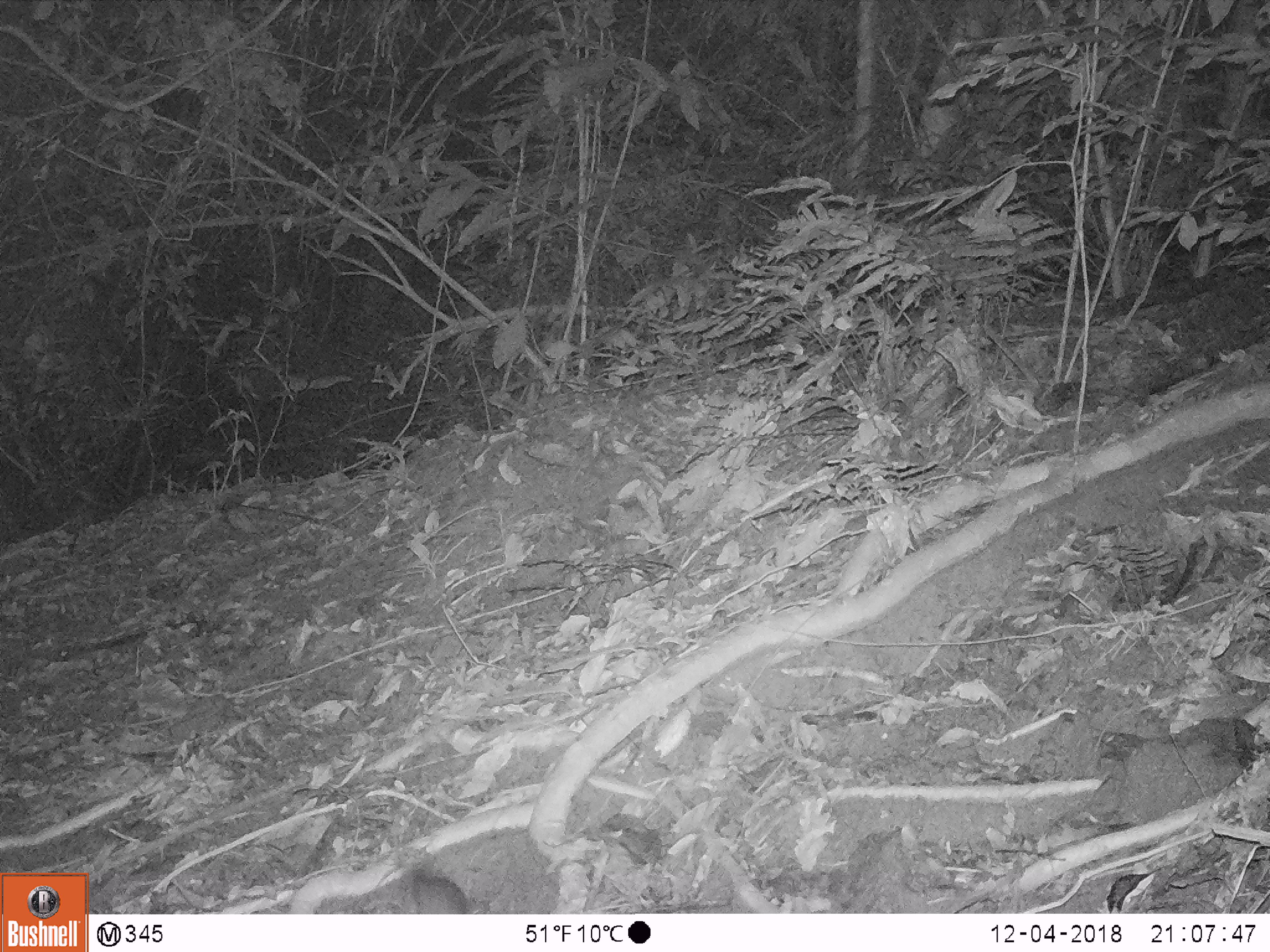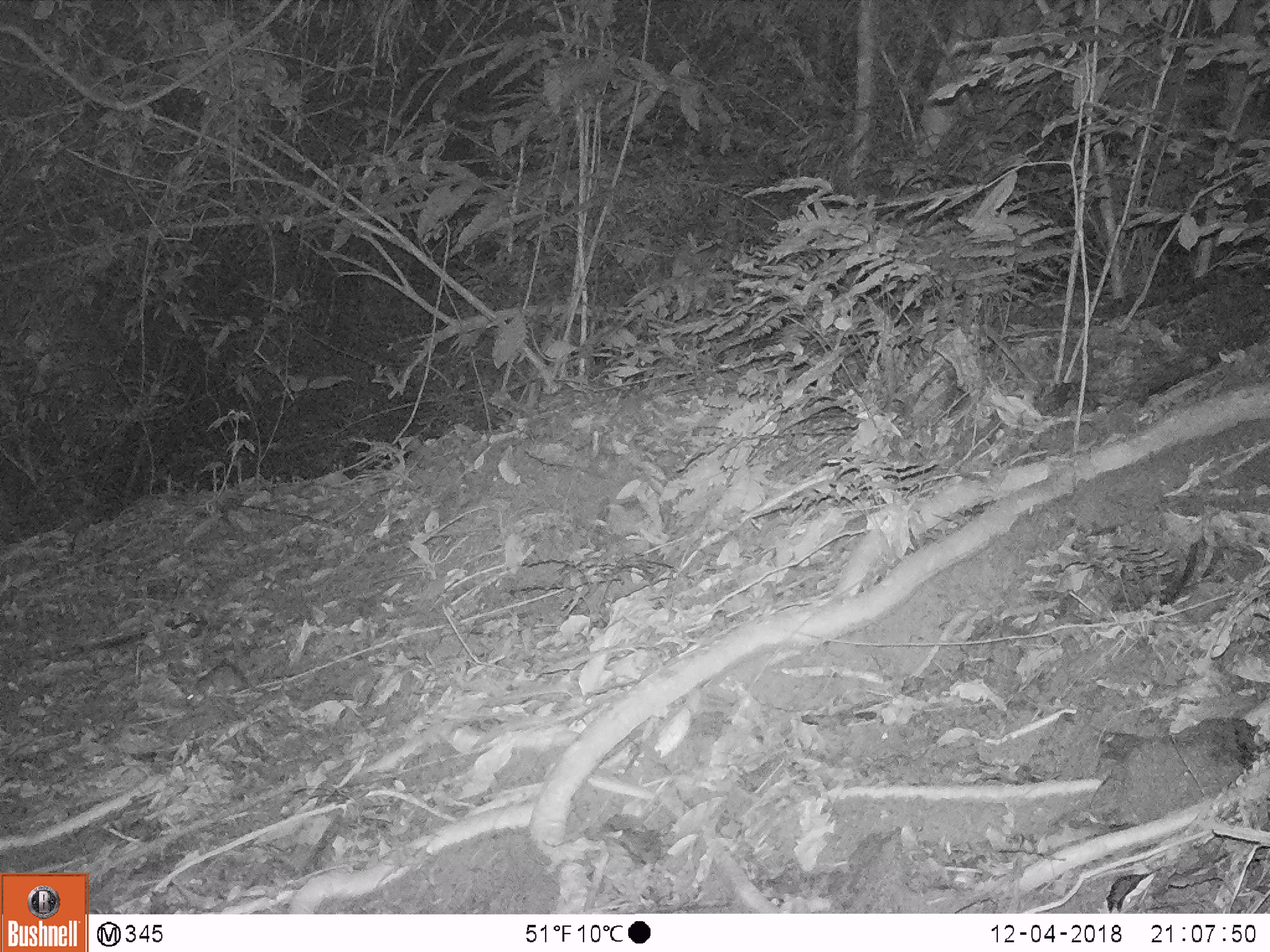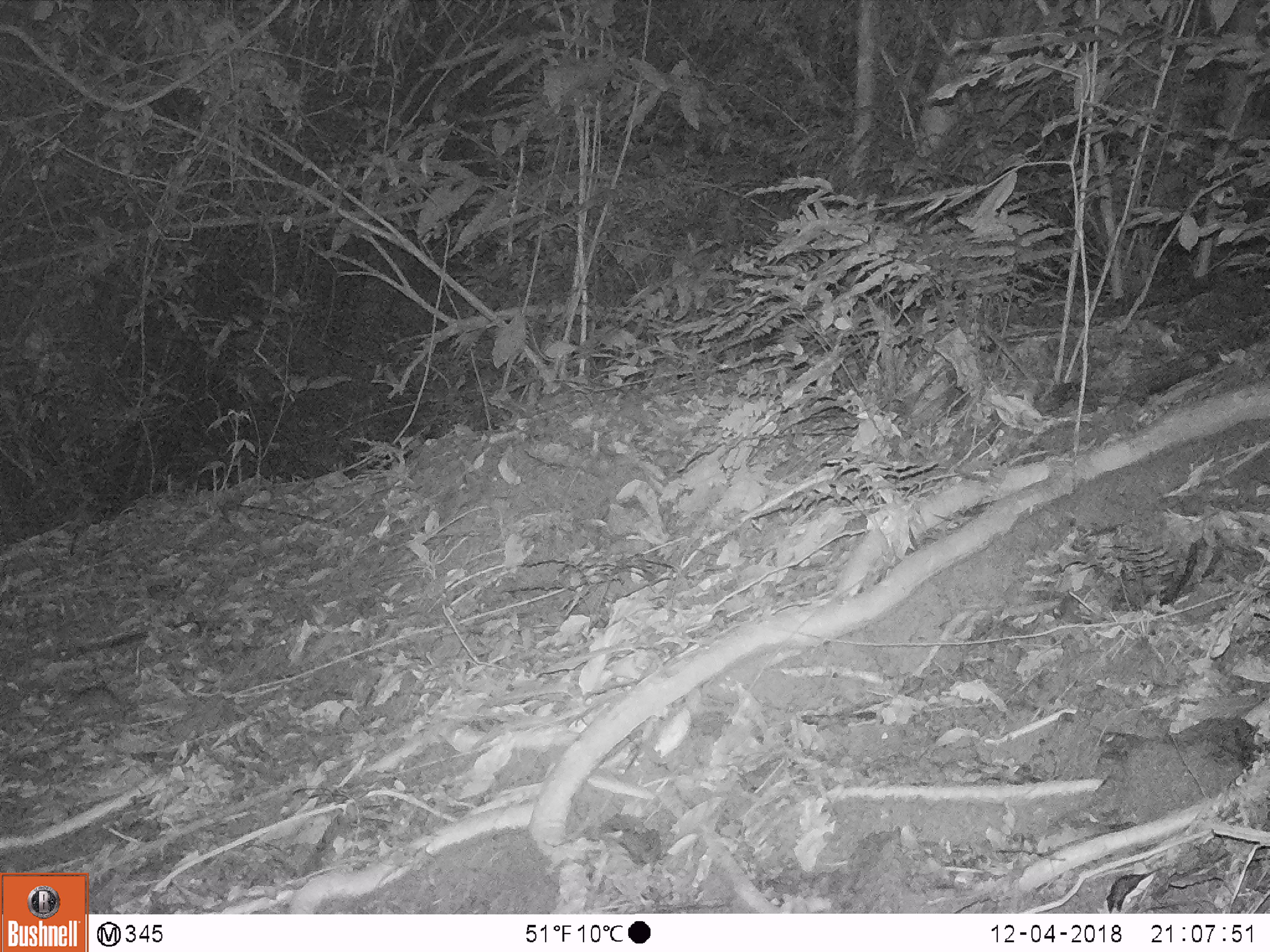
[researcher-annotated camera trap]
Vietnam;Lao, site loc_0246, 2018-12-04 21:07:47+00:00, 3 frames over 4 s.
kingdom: Animalia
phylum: Chordata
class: Mammalia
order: Rodentia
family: Muridae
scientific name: Muridae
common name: old-world mice and rats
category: unidentified murid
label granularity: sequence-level